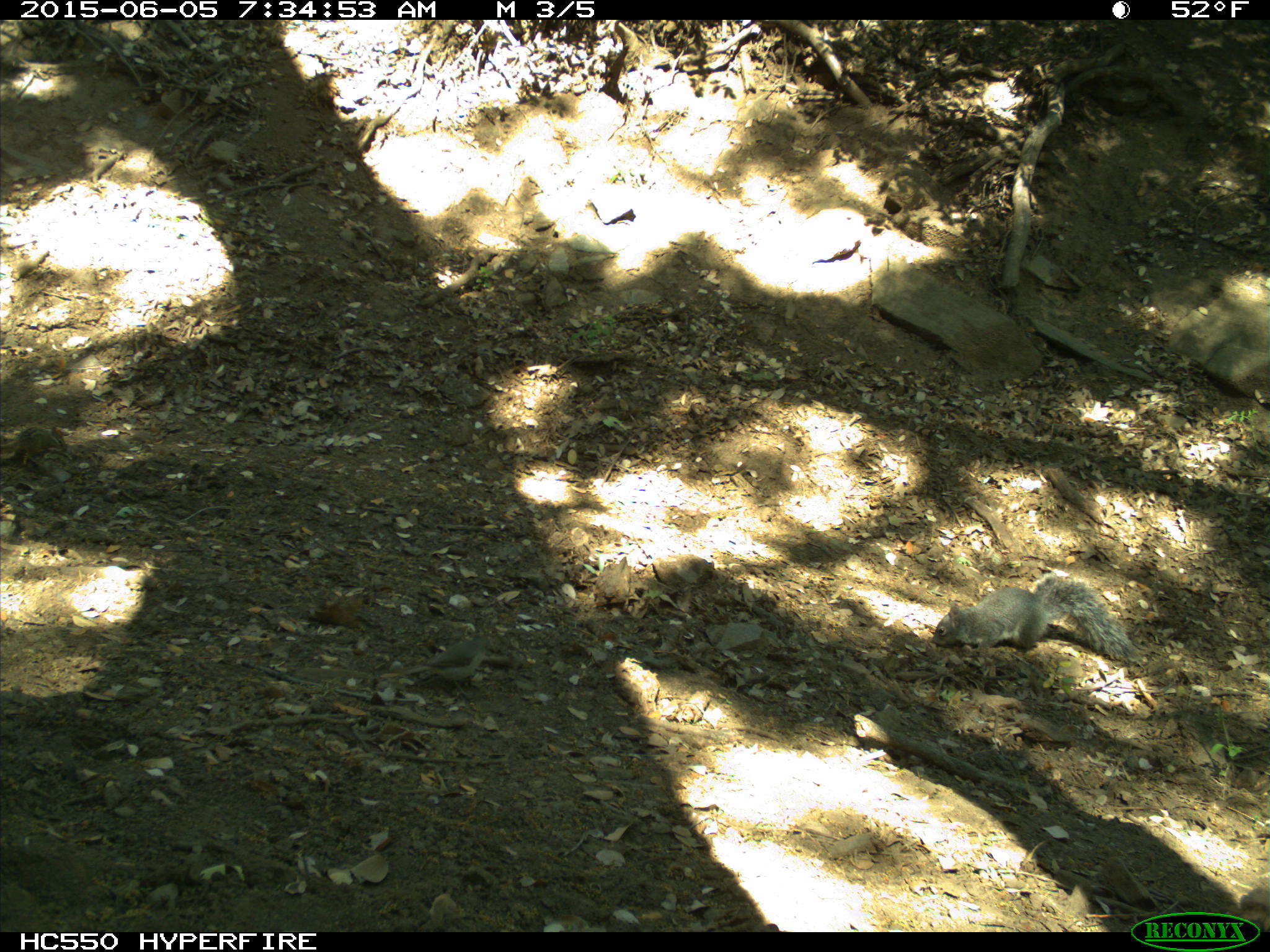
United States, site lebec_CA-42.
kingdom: Animalia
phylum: Chordata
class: Mammalia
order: Rodentia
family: Sciuridae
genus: Sciurus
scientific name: Sciurus carolinensis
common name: eastern gray squirrel